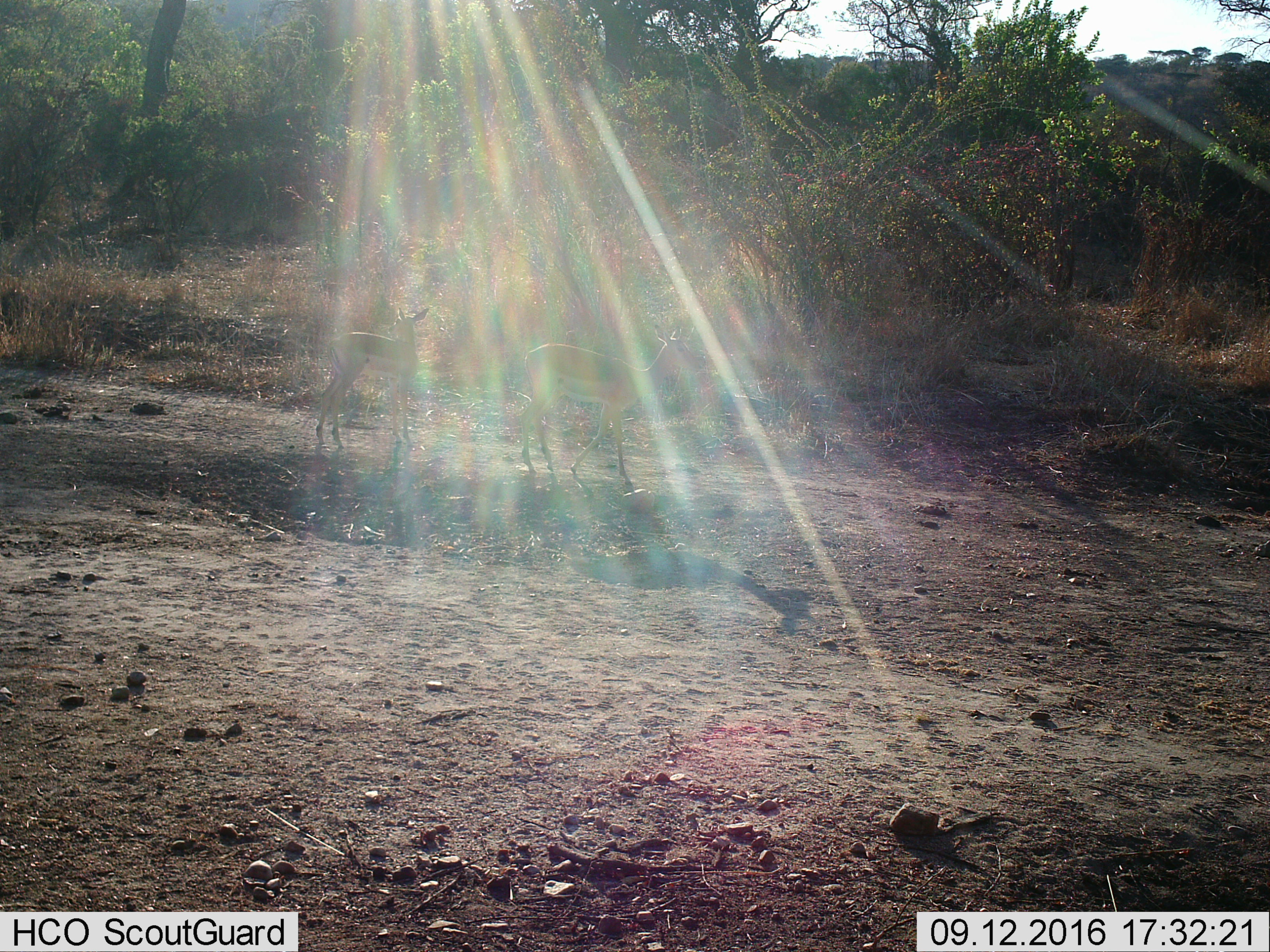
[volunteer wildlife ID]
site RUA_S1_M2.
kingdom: Animalia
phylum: Chordata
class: Mammalia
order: Artiodactyla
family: Bovidae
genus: Aepyceros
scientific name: Aepyceros melampus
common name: impala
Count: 2.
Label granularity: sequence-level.